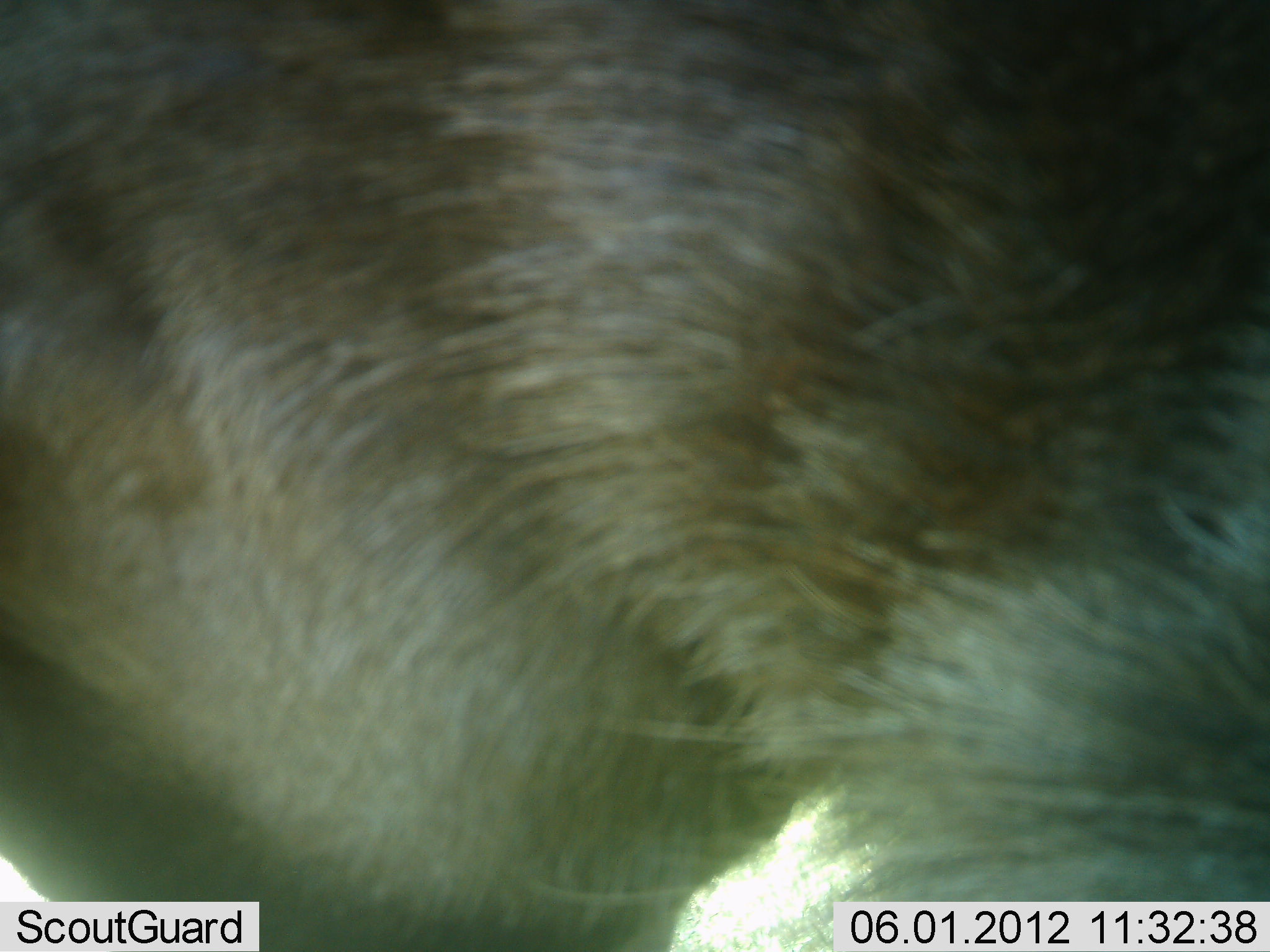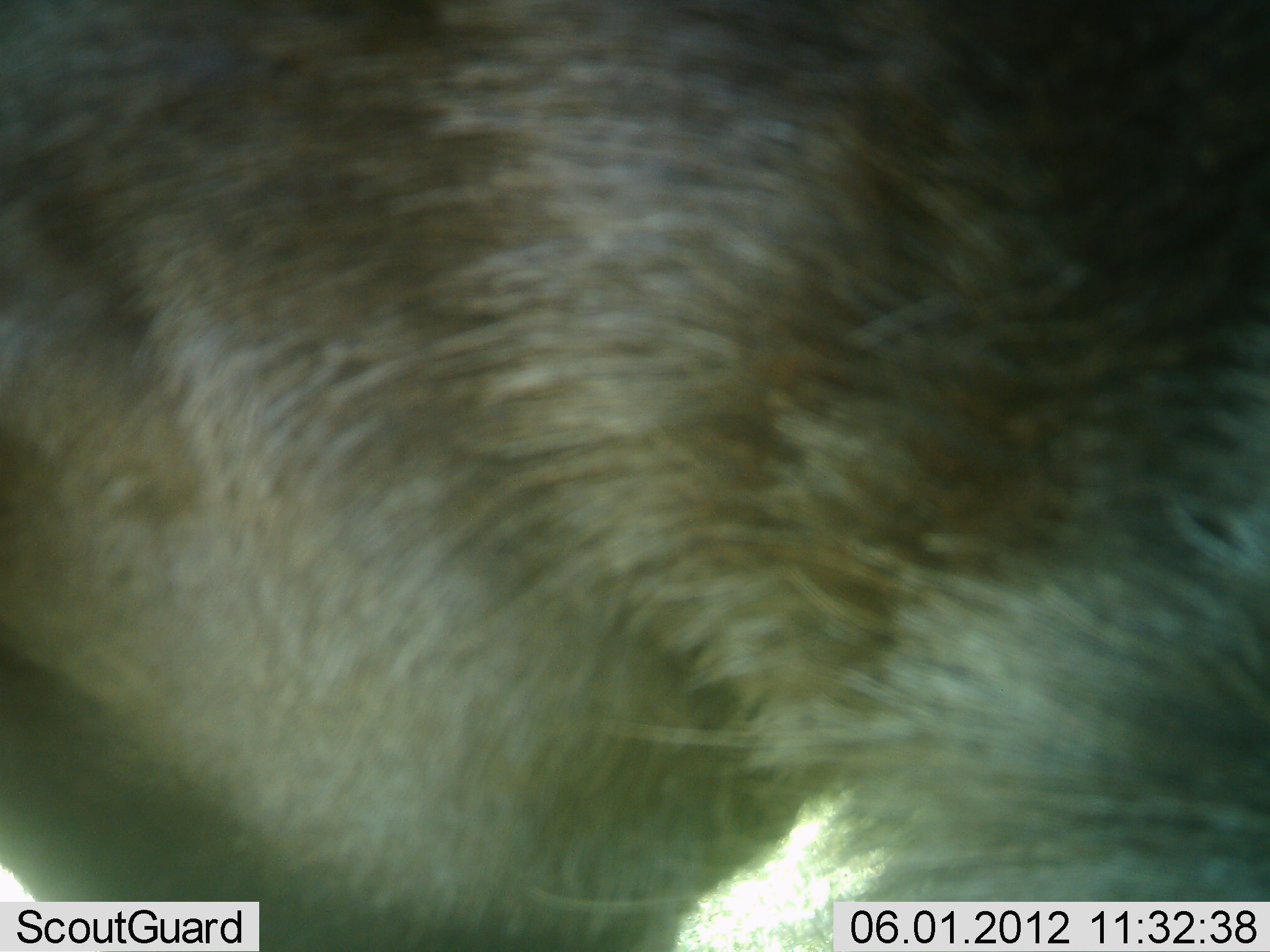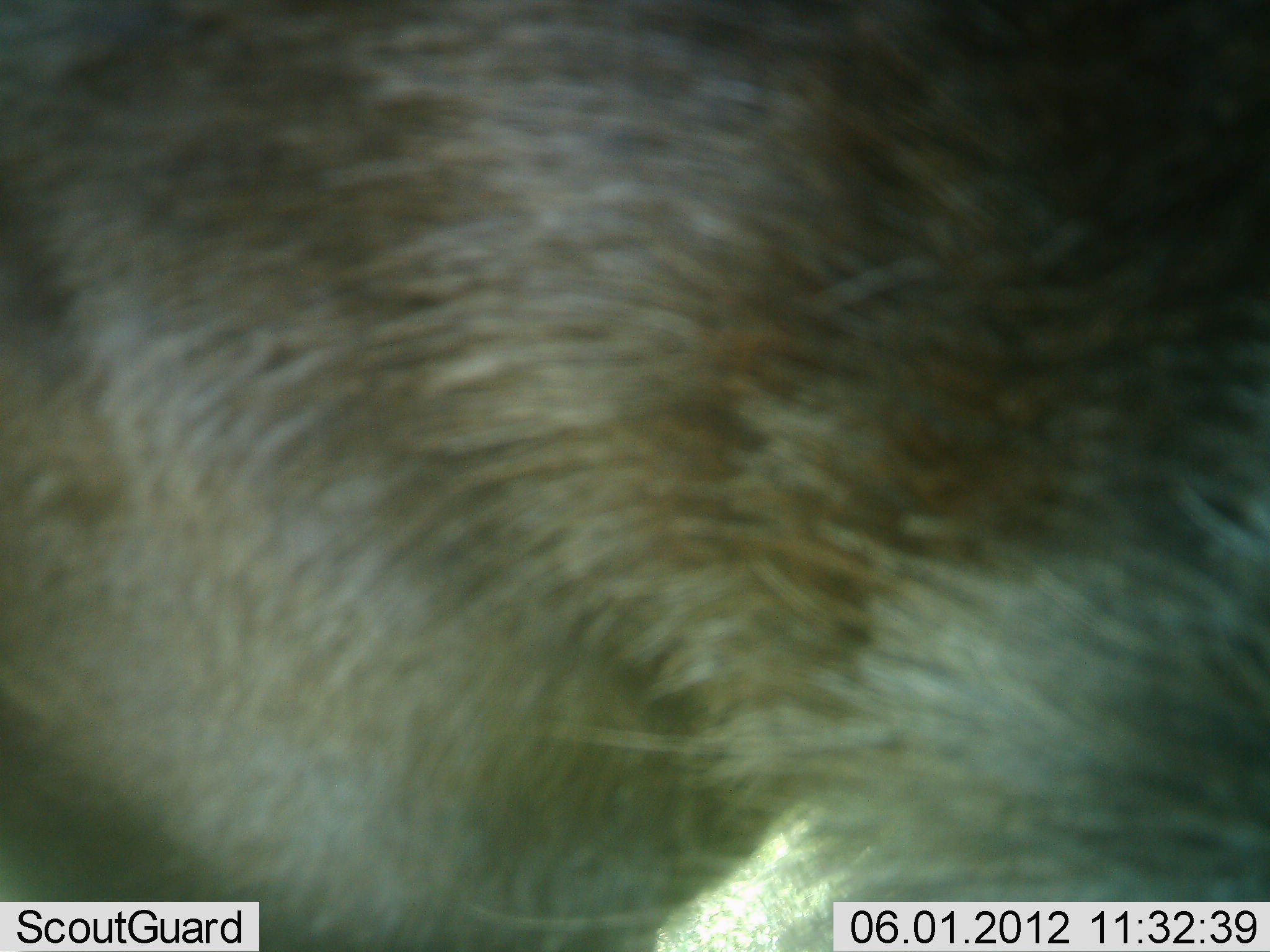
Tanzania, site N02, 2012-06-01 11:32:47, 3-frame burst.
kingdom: Animalia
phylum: Chordata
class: Mammalia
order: Artiodactyla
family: Bovidae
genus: Connochaetes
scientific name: Connochaetes taurinus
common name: blue wildebeest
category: wildebeest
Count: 1.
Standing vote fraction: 100%.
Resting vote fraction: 0%.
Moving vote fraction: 0%.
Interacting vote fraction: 0%.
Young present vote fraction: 0%.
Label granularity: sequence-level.